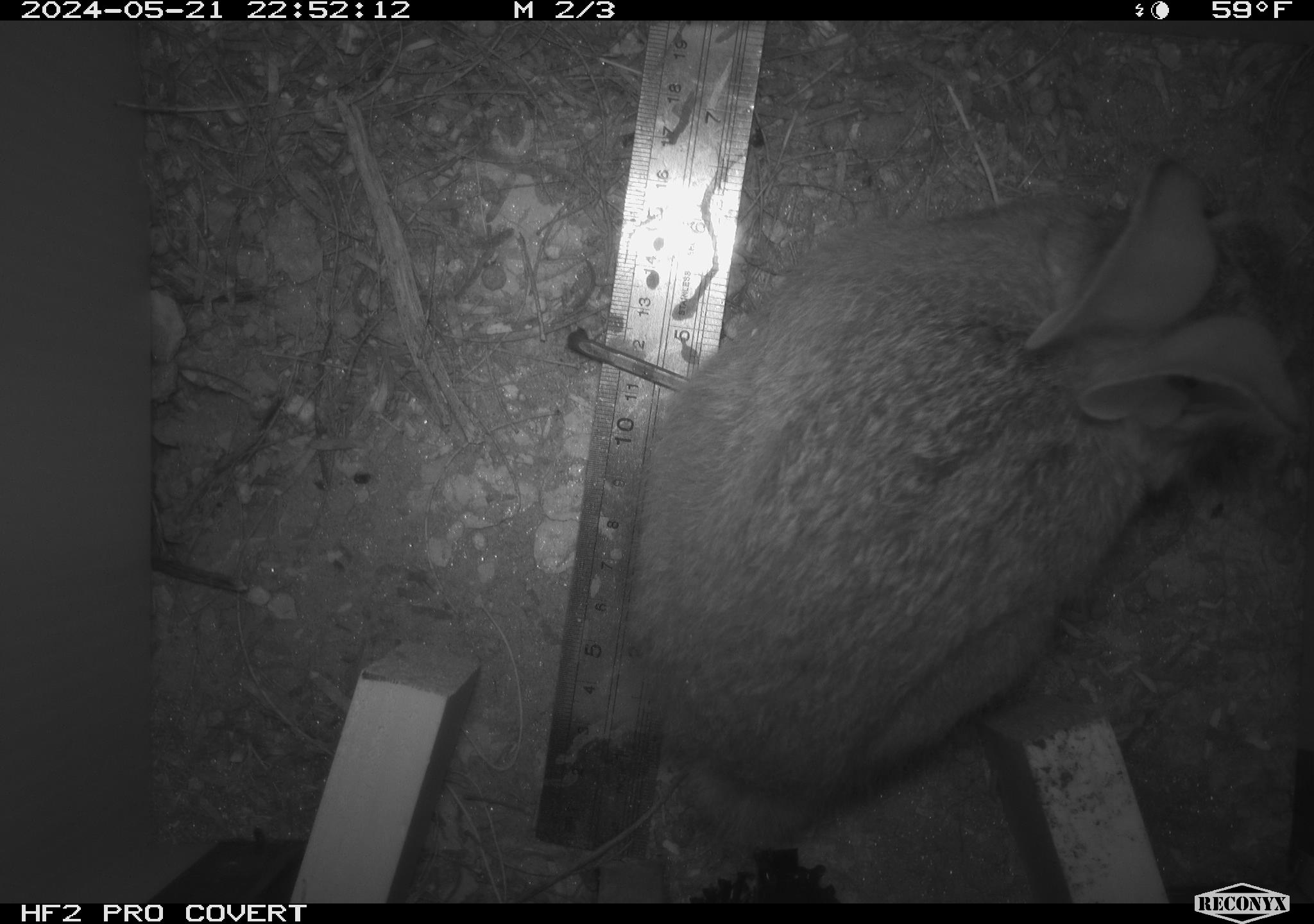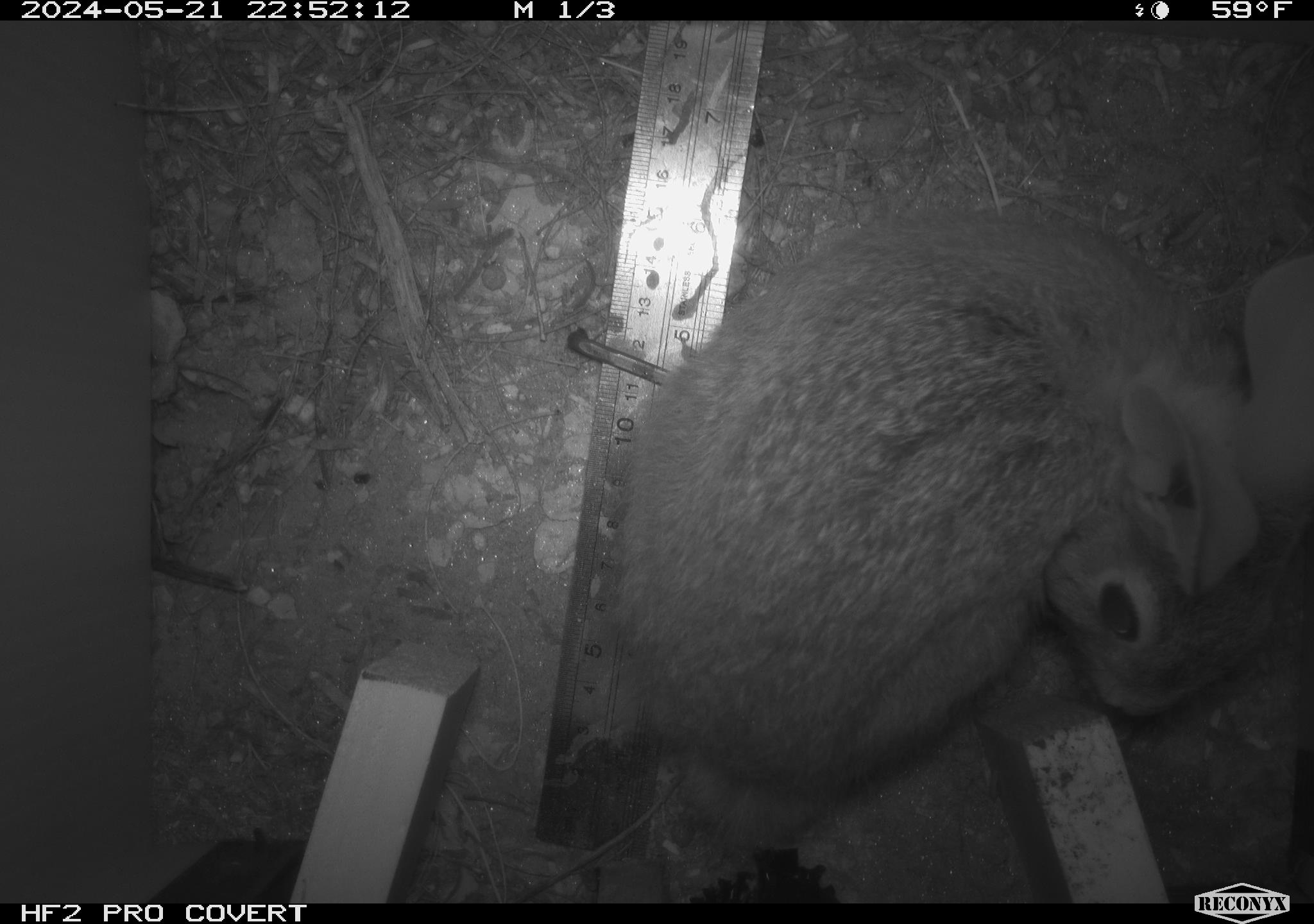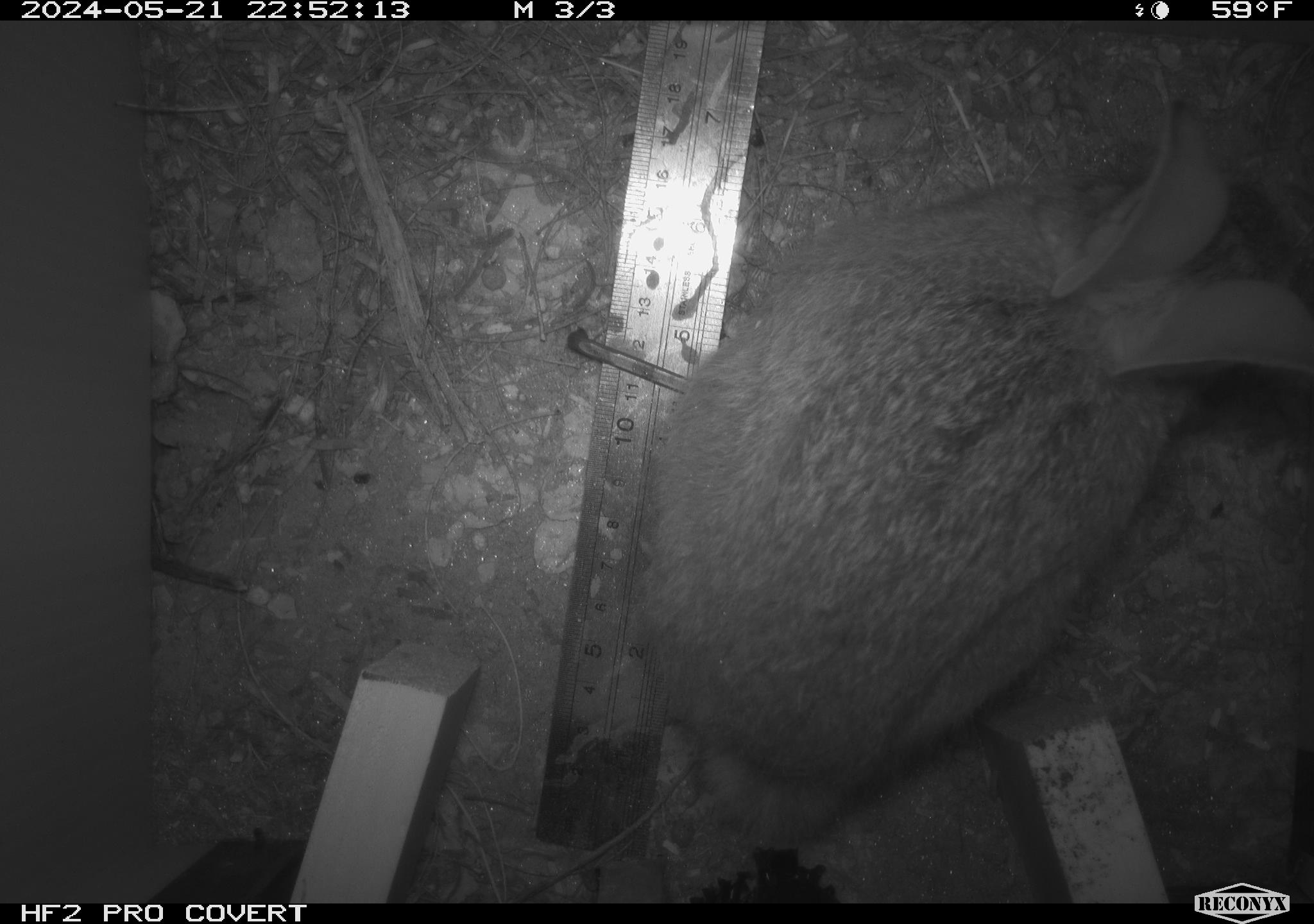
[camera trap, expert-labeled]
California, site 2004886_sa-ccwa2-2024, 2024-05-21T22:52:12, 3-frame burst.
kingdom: Animalia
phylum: Chordata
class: Mammalia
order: Lagomorpha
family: Leporidae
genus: Sylvilagus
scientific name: Sylvilagus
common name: cottontail rabbits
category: sylvilagus species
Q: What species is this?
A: Sylvilagus species (cottontail rabbits) (Sylvilagus).